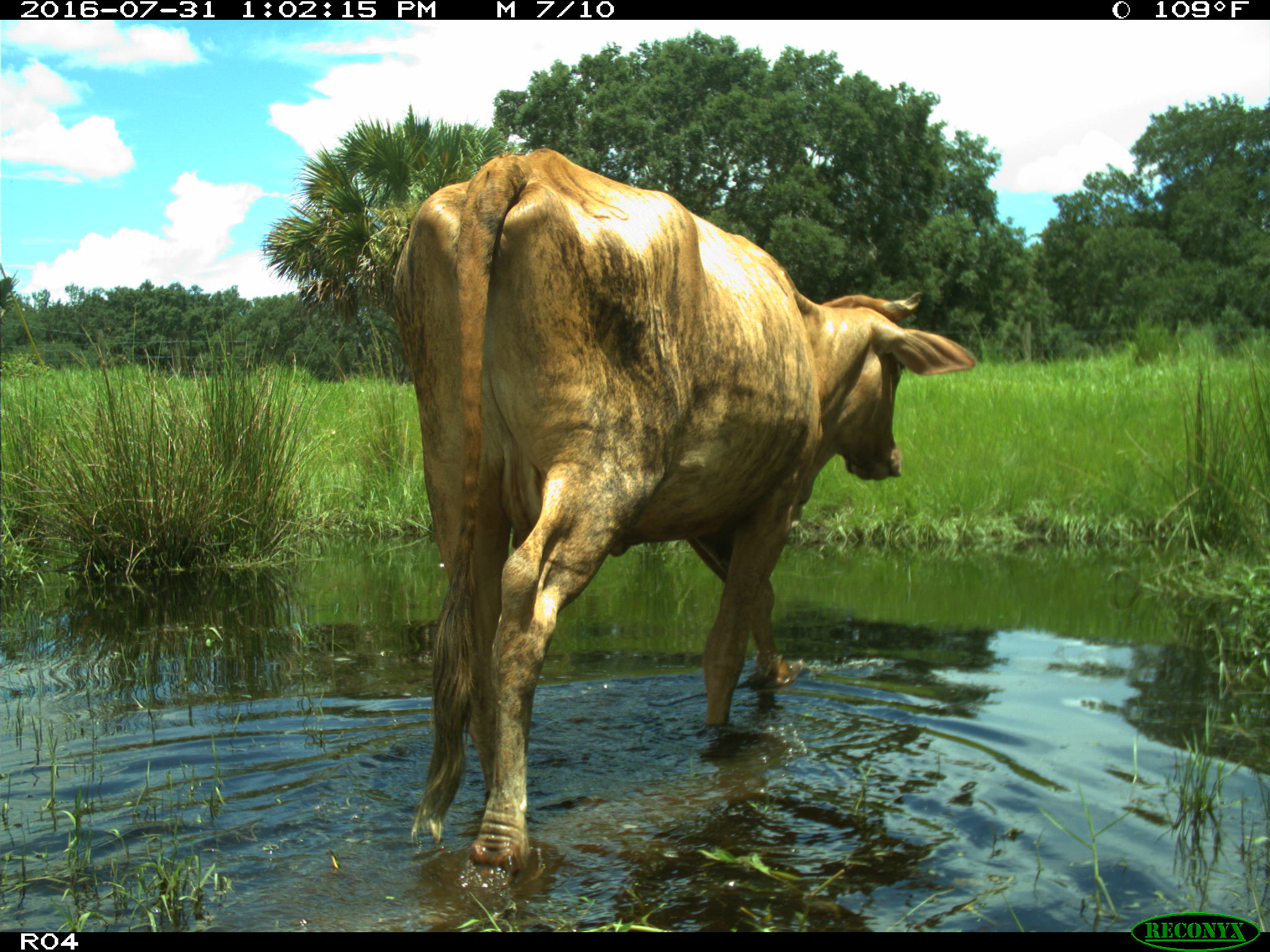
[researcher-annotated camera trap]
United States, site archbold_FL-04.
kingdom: Animalia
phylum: Chordata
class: Mammalia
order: Artiodactyla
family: Bovidae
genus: Bos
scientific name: Bos taurus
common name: domestic cow